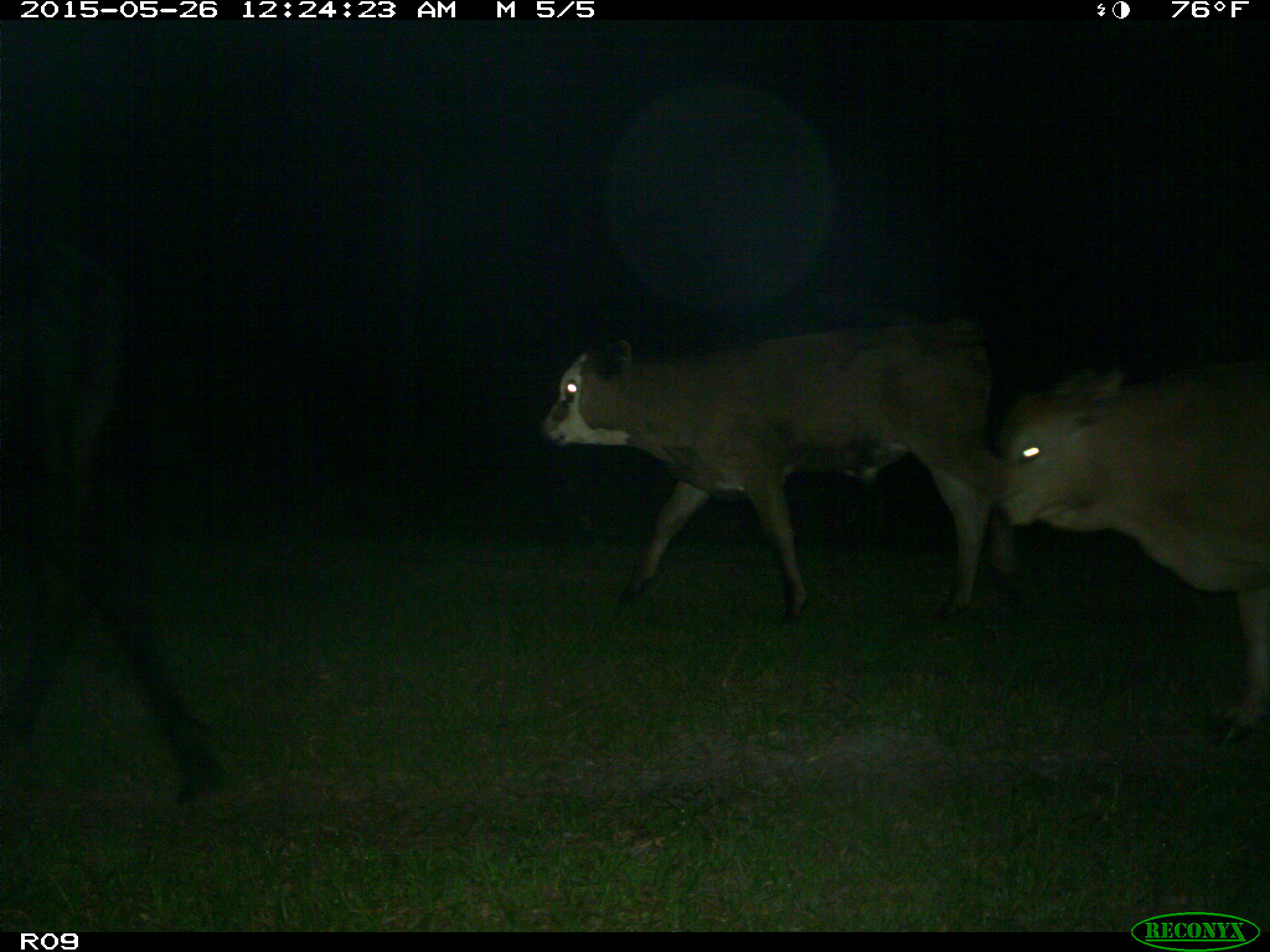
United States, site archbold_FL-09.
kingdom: Animalia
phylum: Chordata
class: Mammalia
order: Artiodactyla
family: Bovidae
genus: Bos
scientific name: Bos taurus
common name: domestic cow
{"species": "Bos taurus (domestic cow)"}